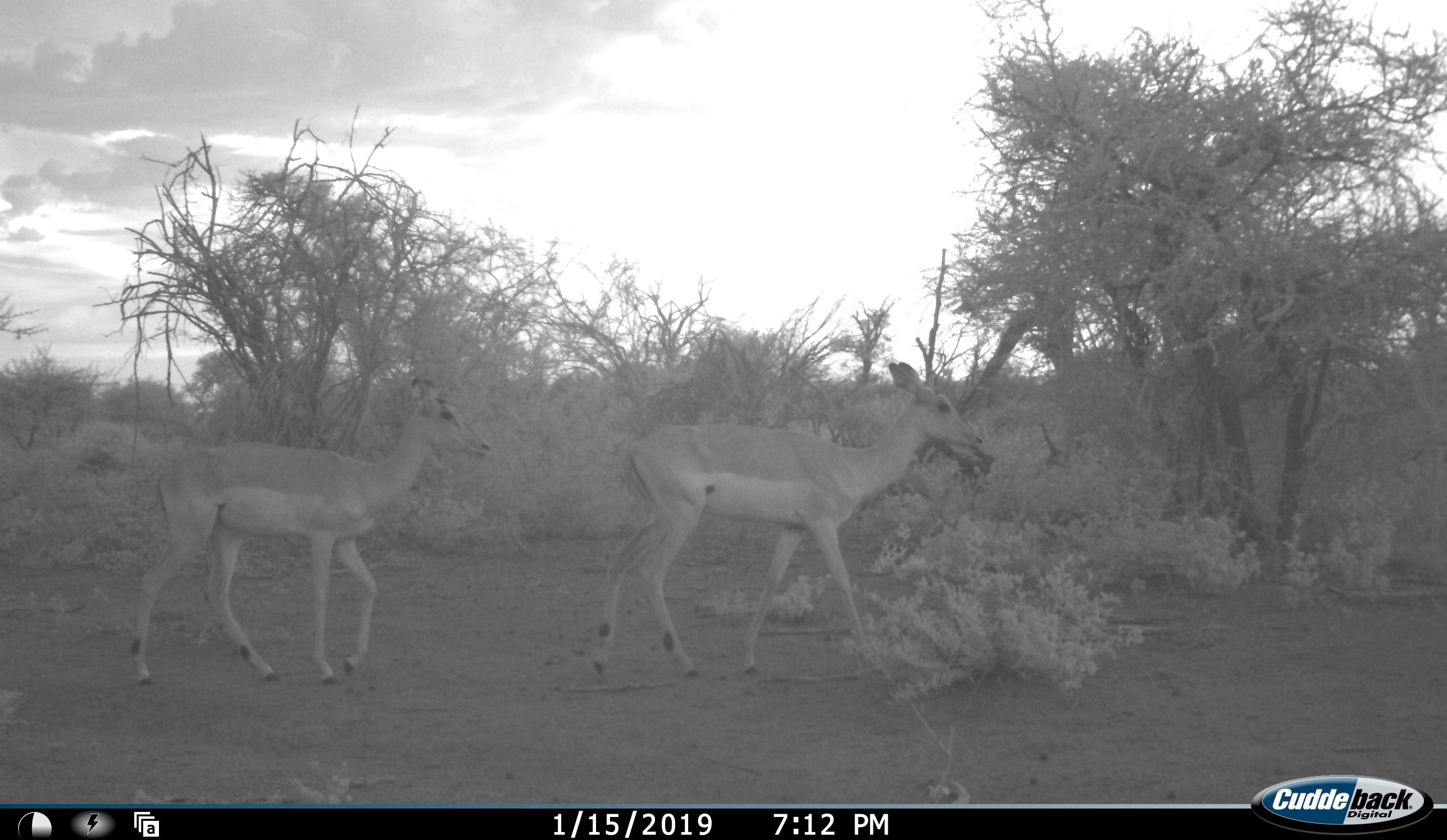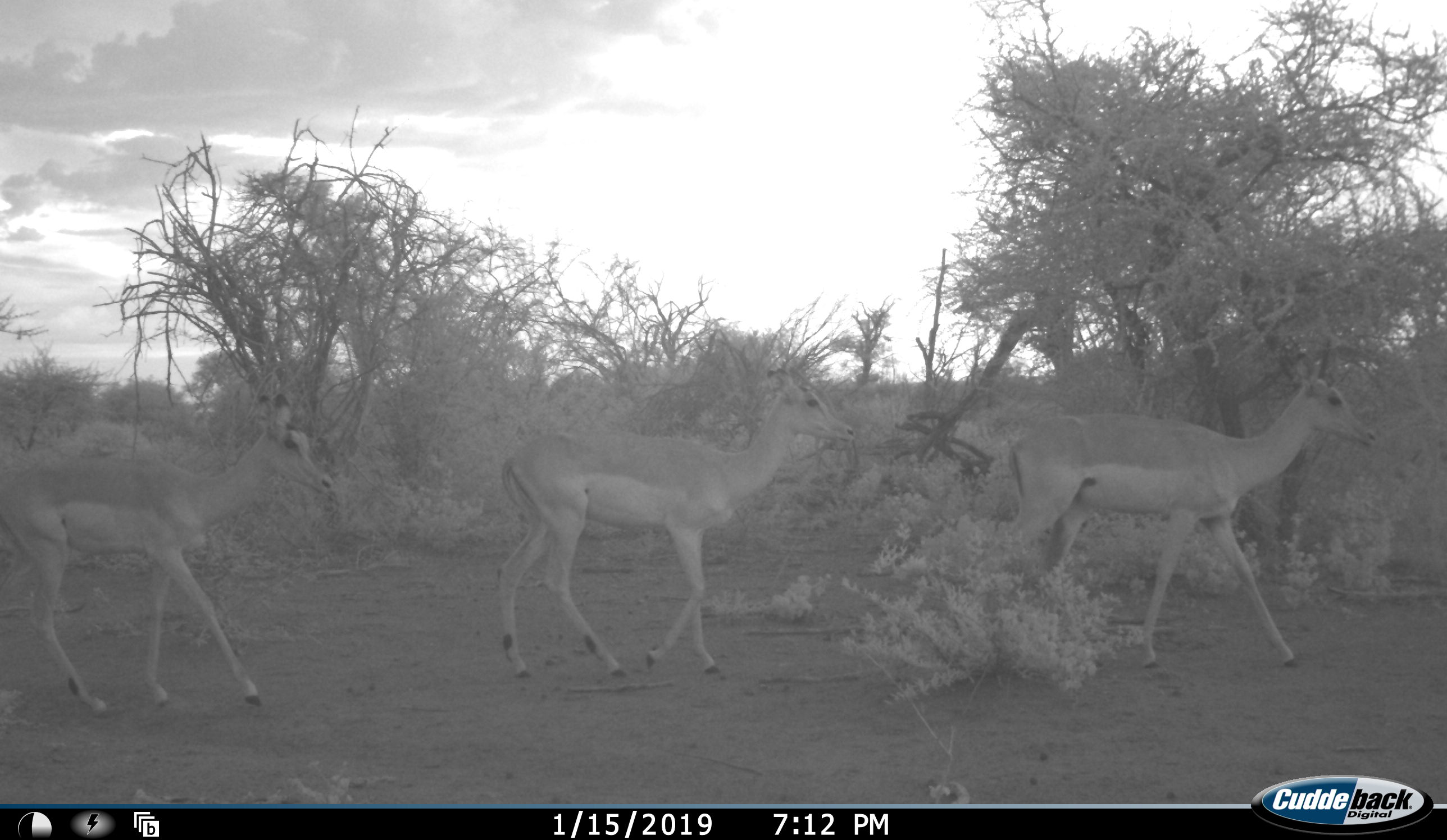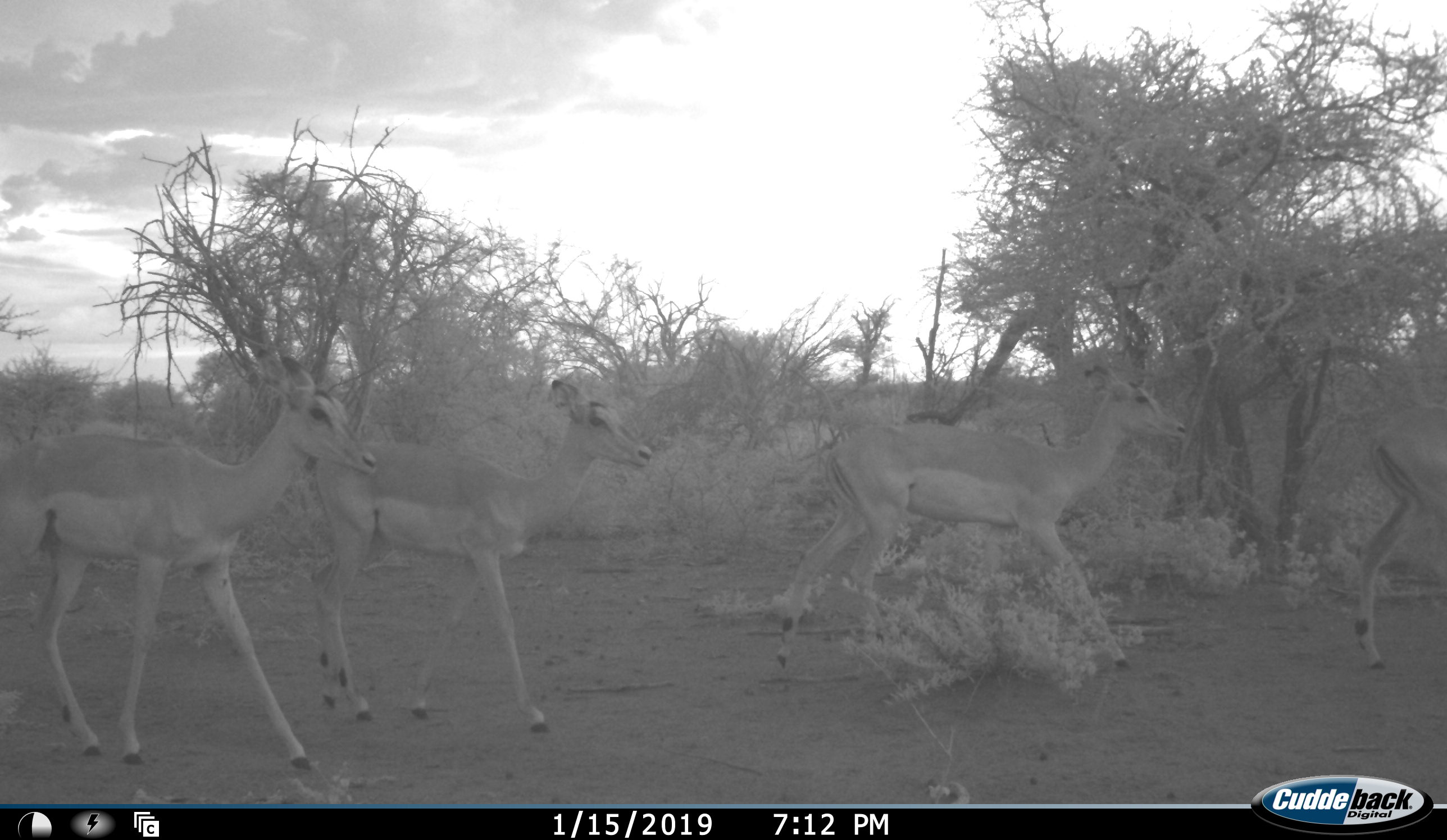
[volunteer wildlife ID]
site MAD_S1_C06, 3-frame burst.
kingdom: Animalia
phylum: Chordata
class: Mammalia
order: Artiodactyla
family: Bovidae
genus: Aepyceros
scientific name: Aepyceros melampus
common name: impala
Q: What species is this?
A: Impala (Aepyceros melampus).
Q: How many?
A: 4.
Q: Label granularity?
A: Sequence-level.